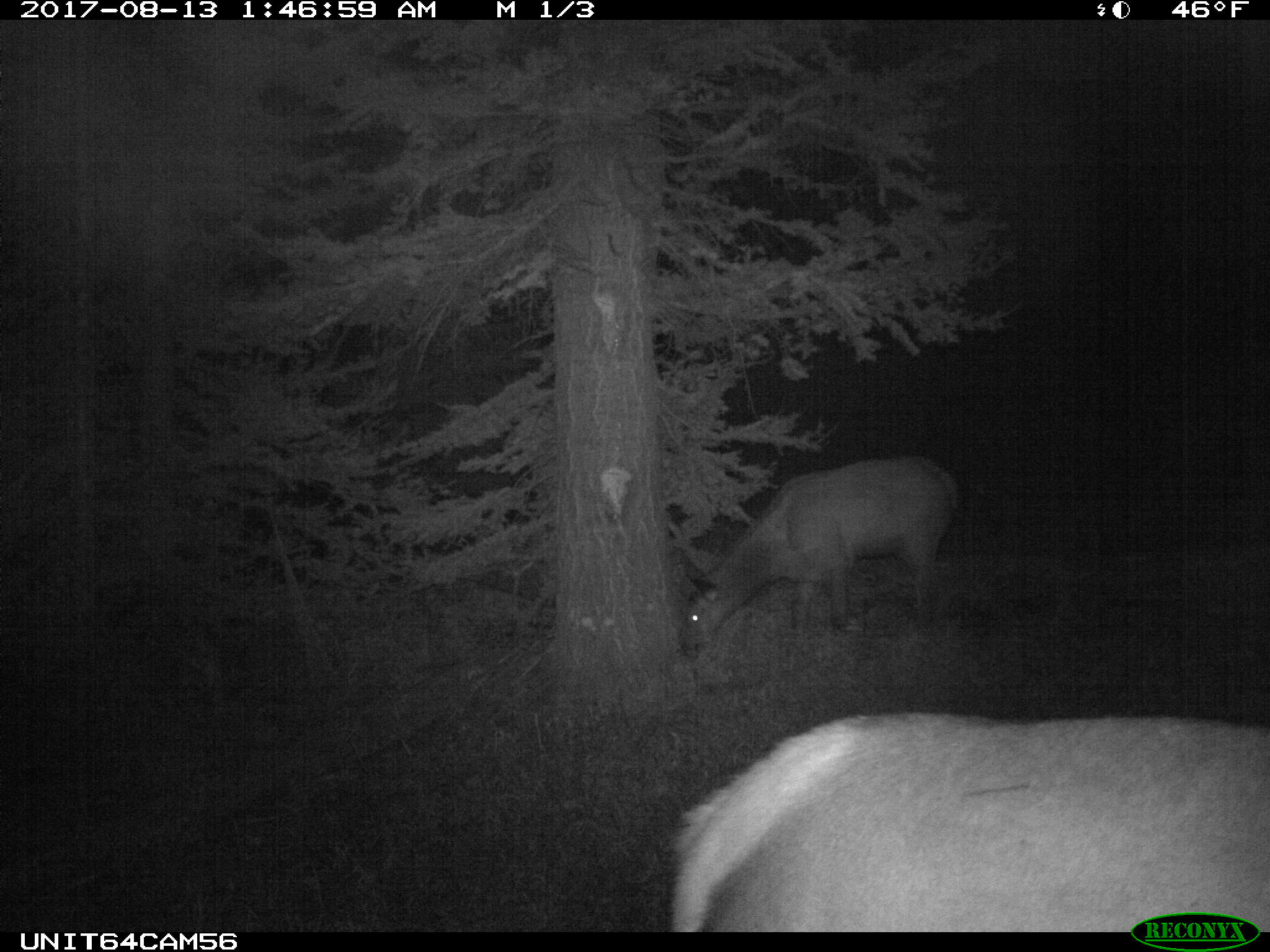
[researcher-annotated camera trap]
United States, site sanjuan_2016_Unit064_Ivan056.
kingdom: Animalia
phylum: Chordata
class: Mammalia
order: Artiodactyla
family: Cervidae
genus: Cervus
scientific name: Cervus elaphus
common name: red deer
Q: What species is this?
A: Cervus elaphus (red deer).